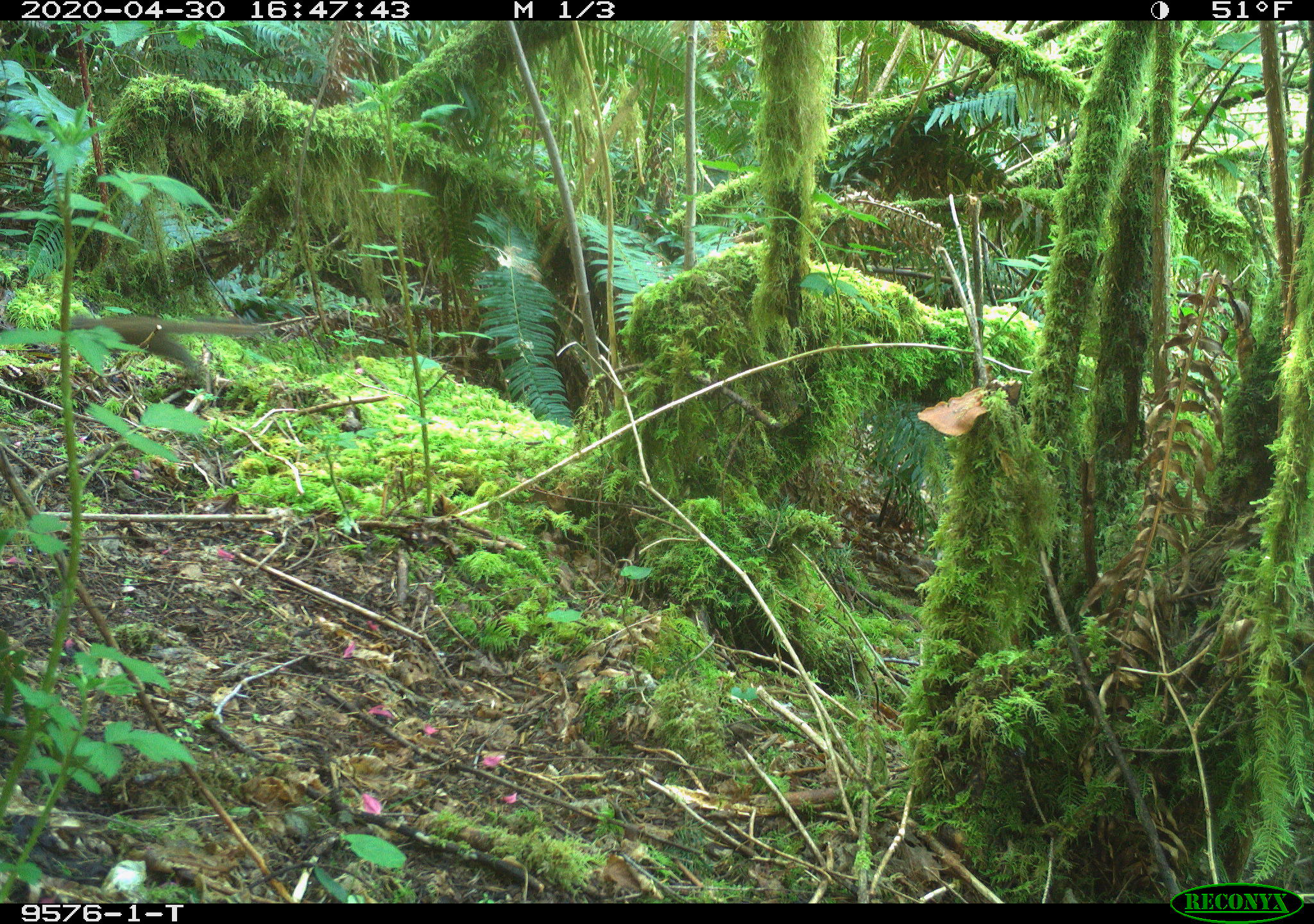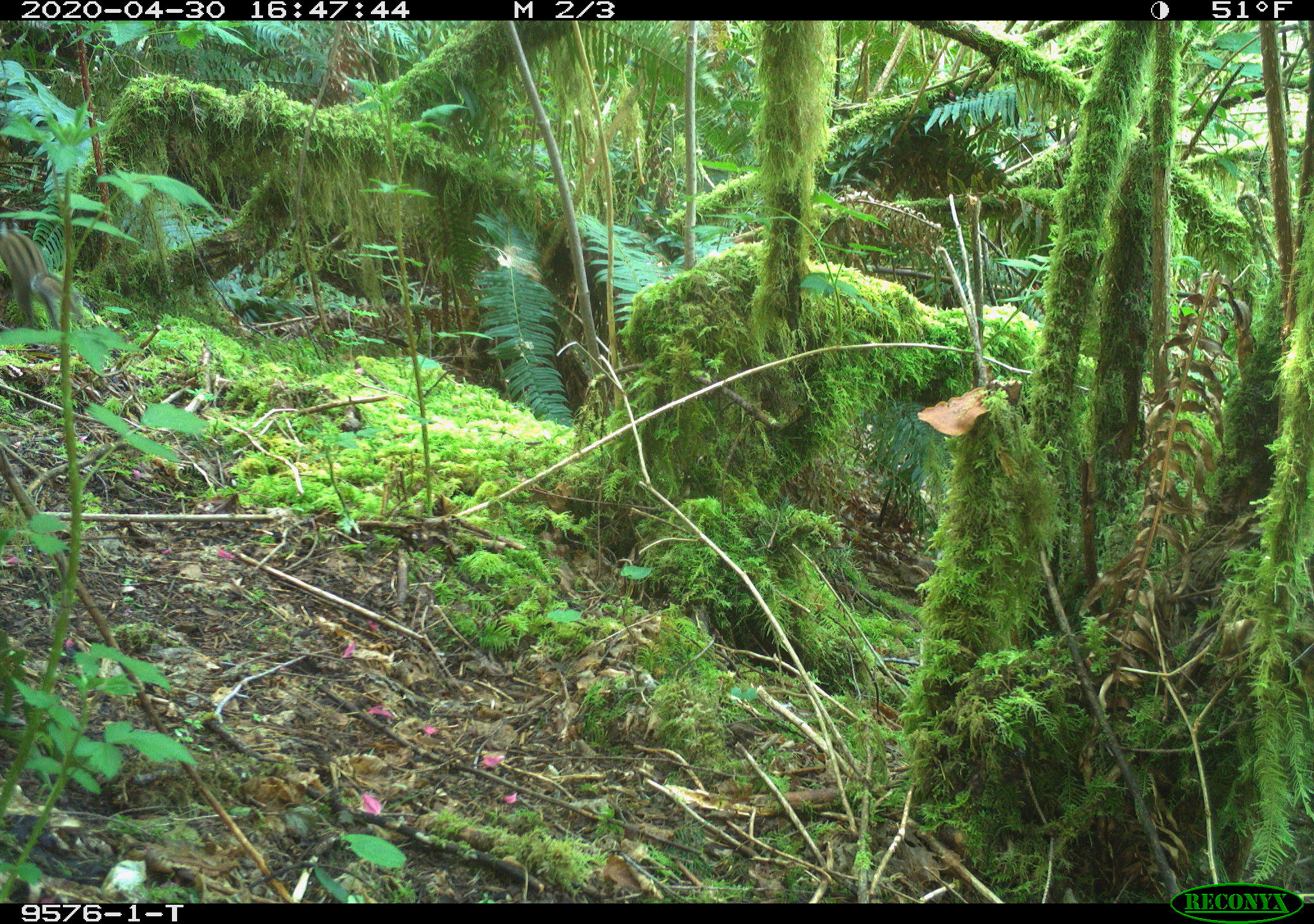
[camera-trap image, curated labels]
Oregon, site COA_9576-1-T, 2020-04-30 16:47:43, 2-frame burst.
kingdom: Animalia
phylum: Chordata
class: Mammalia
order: Rodentia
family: Sciuridae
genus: Neotamias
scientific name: Neotamias townsendii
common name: townsend's chipmunk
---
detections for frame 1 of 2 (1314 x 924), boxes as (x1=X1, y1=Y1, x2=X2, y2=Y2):
townsend's chipmunk: (x1=70, y1=304, x2=263, y2=376)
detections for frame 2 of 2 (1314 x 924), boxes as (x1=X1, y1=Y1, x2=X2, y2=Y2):
townsend's chipmunk: (x1=1, y1=214, x2=86, y2=321)